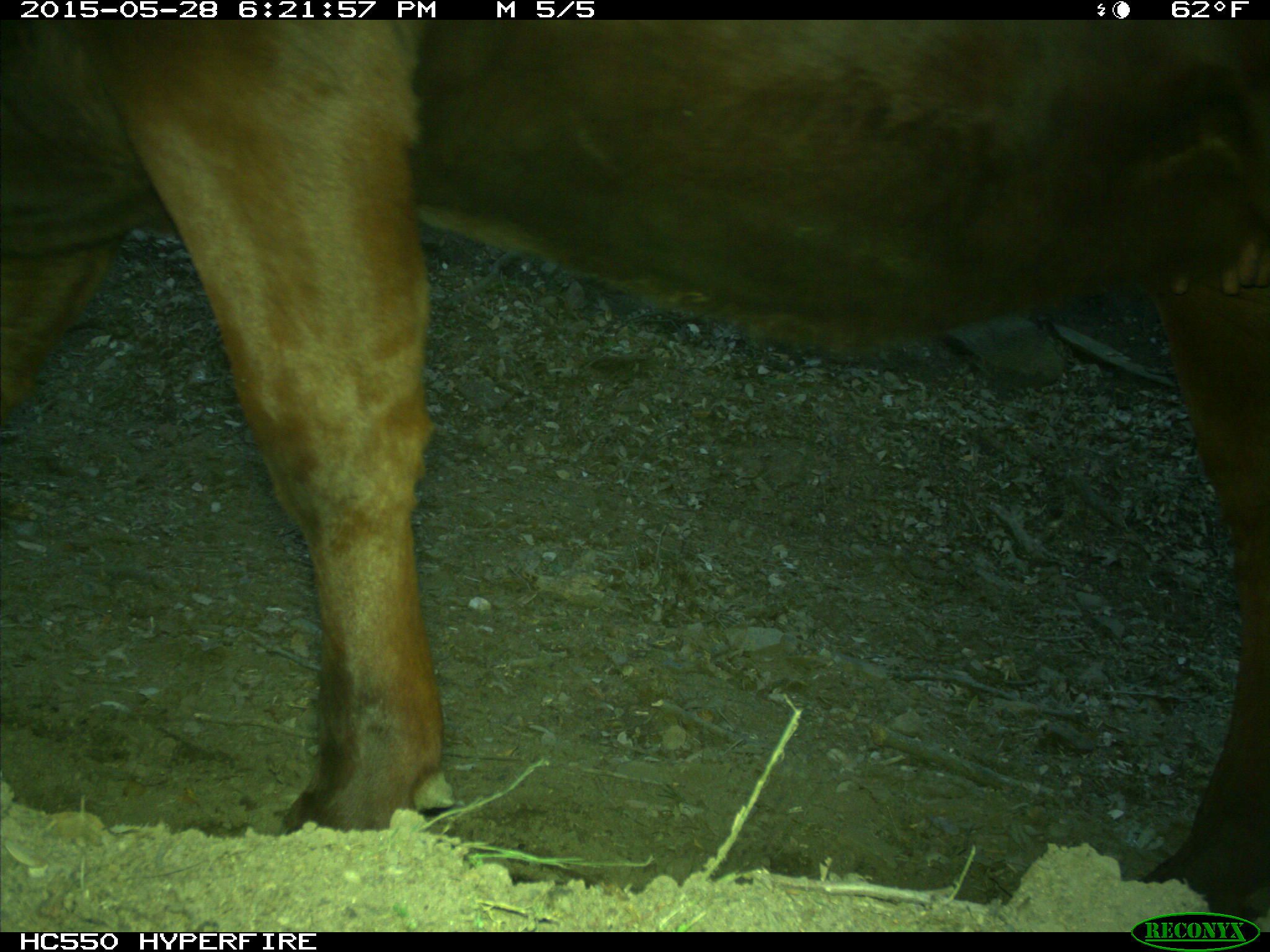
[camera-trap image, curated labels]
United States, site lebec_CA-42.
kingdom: Animalia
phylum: Chordata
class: Mammalia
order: Artiodactyla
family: Bovidae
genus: Bos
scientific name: Bos taurus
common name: domestic cow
Bos taurus (domestic cow).